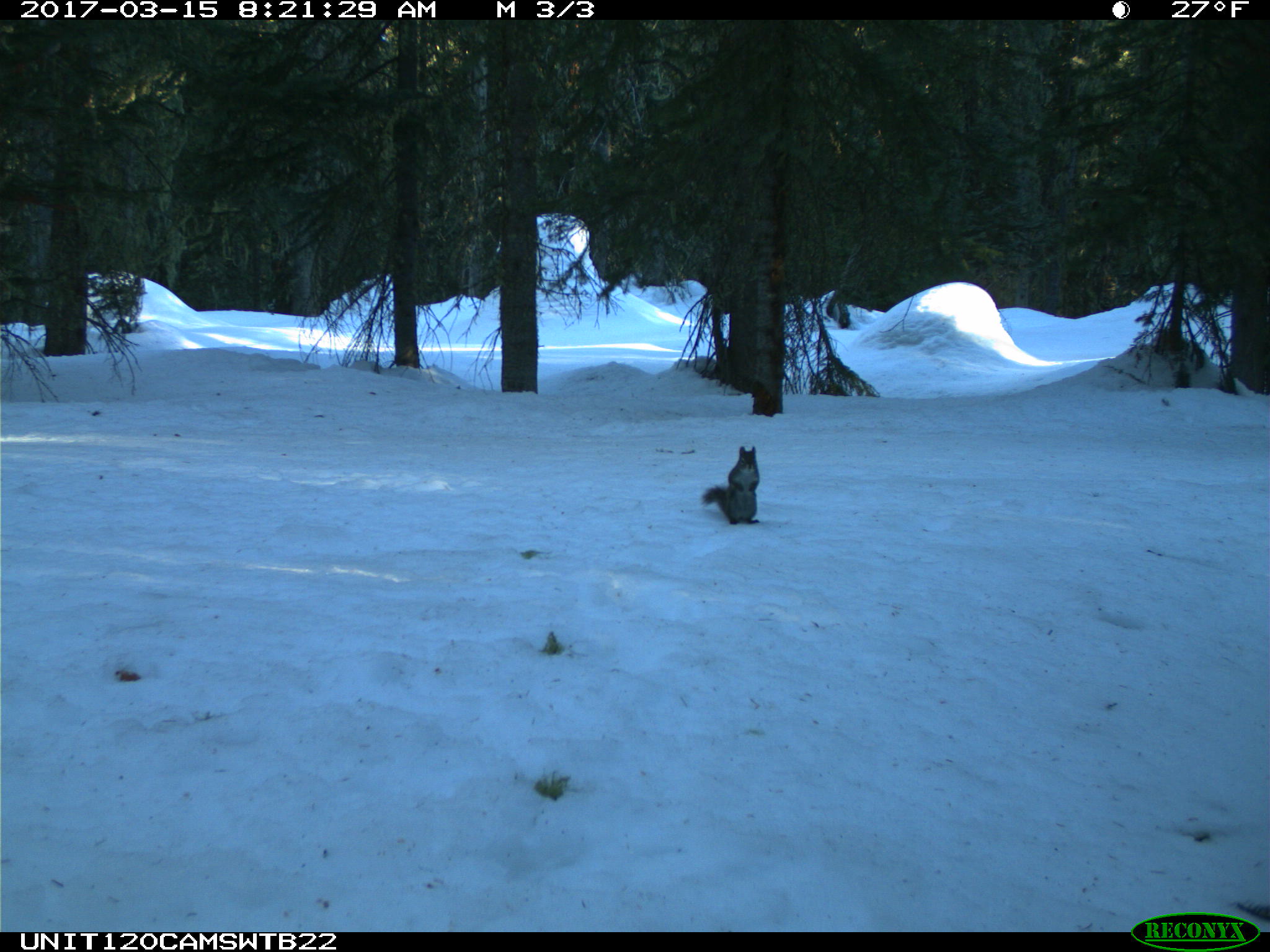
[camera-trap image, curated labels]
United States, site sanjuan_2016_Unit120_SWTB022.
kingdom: Animalia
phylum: Chordata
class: Mammalia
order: Rodentia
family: Sciuridae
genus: Tamiasciurus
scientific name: Tamiasciurus hudsonicus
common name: american red squirrel